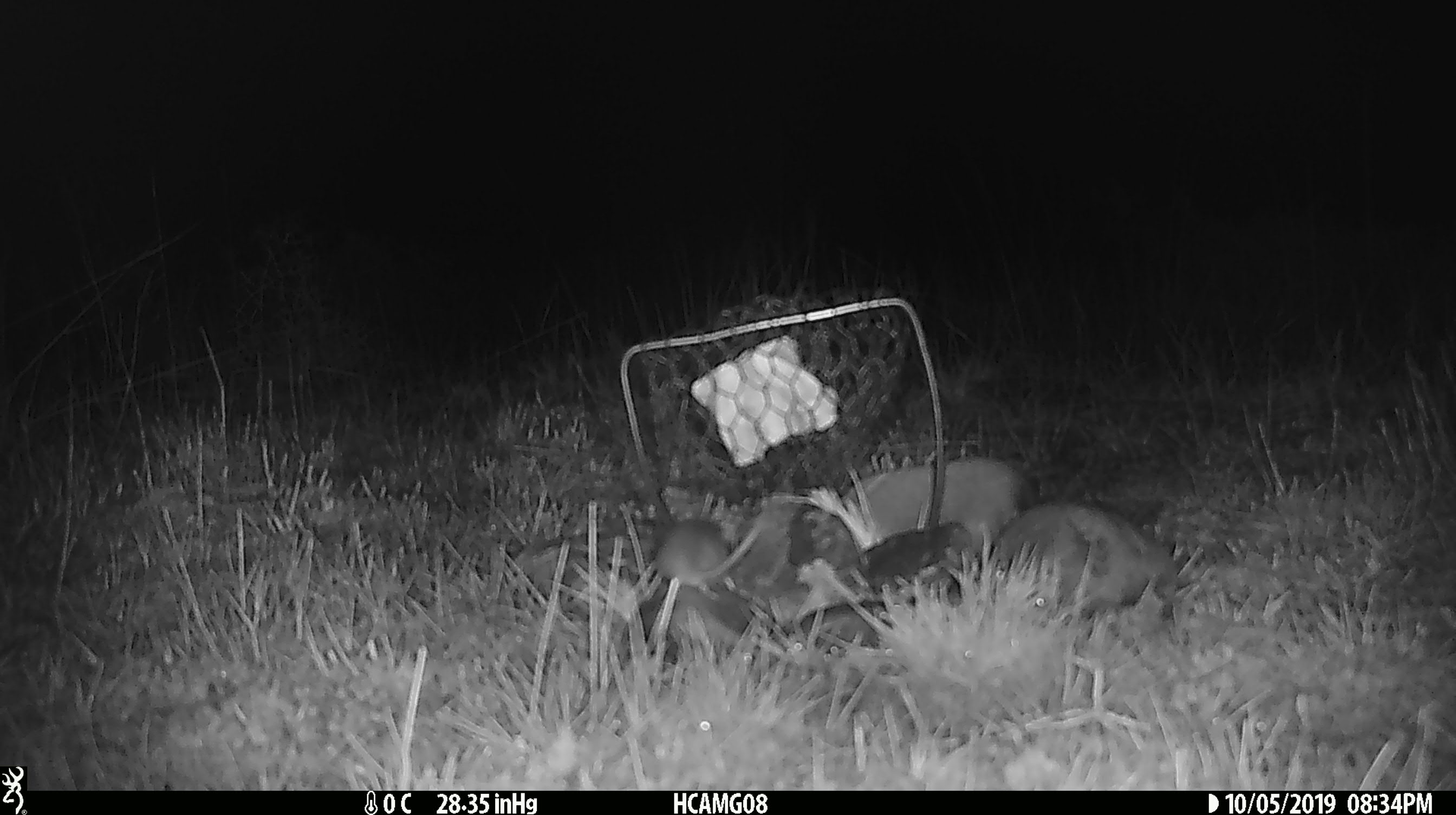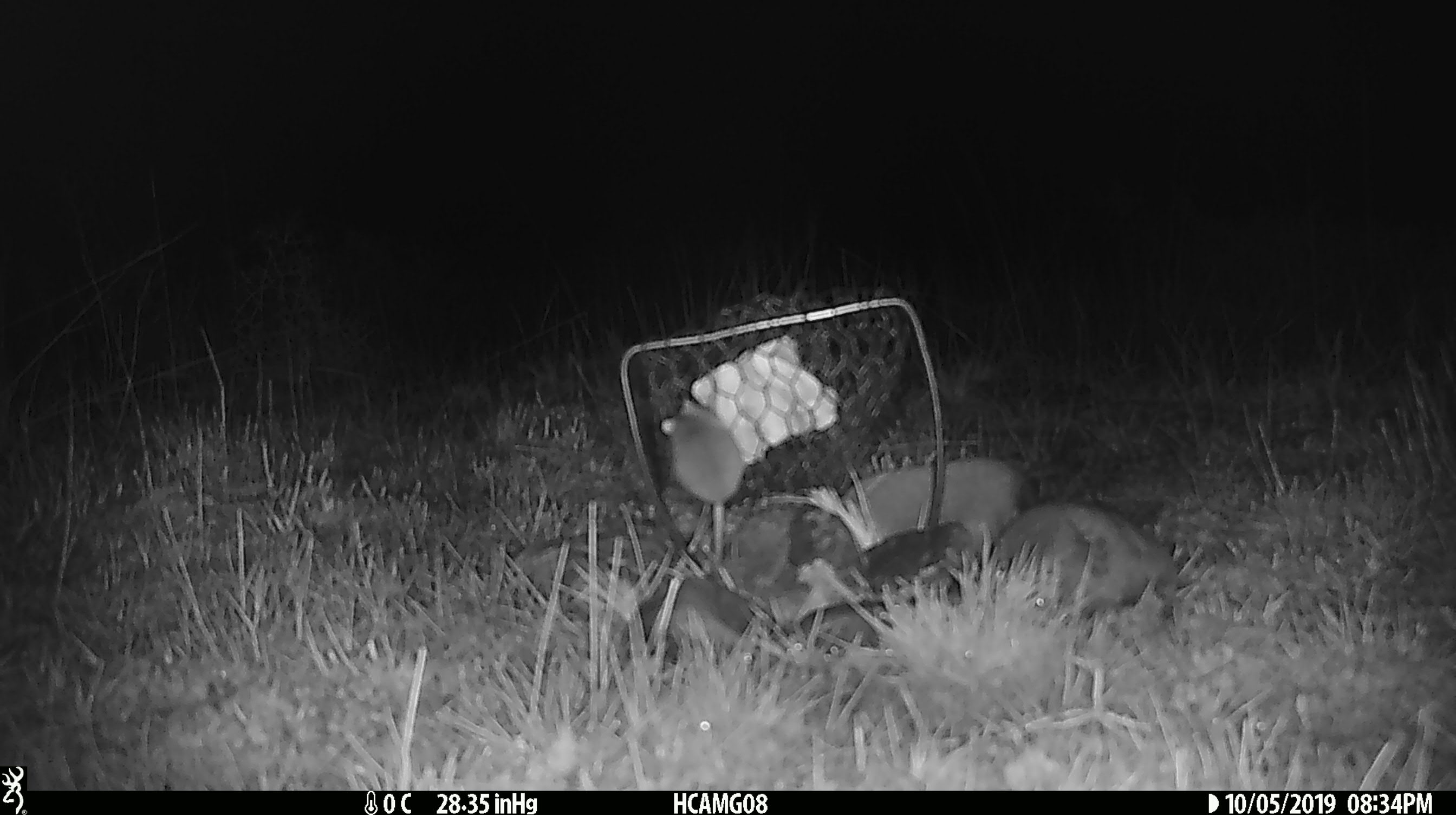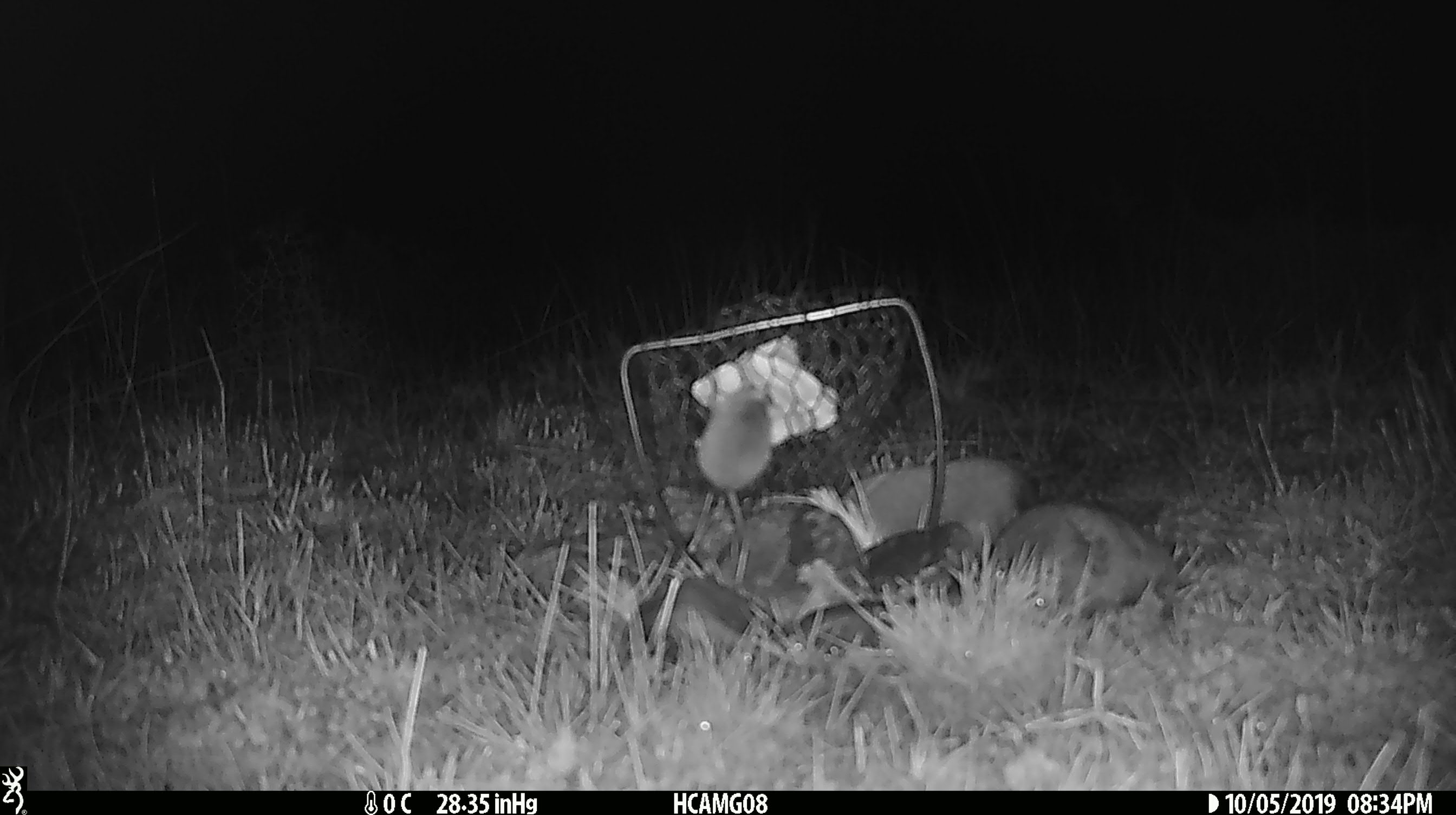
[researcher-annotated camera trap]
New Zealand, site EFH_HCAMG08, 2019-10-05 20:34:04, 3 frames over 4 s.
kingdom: Animalia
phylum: Chordata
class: Mammalia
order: Rodentia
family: Muridae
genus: Mus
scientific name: Mus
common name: mouse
Mouse (Mus).